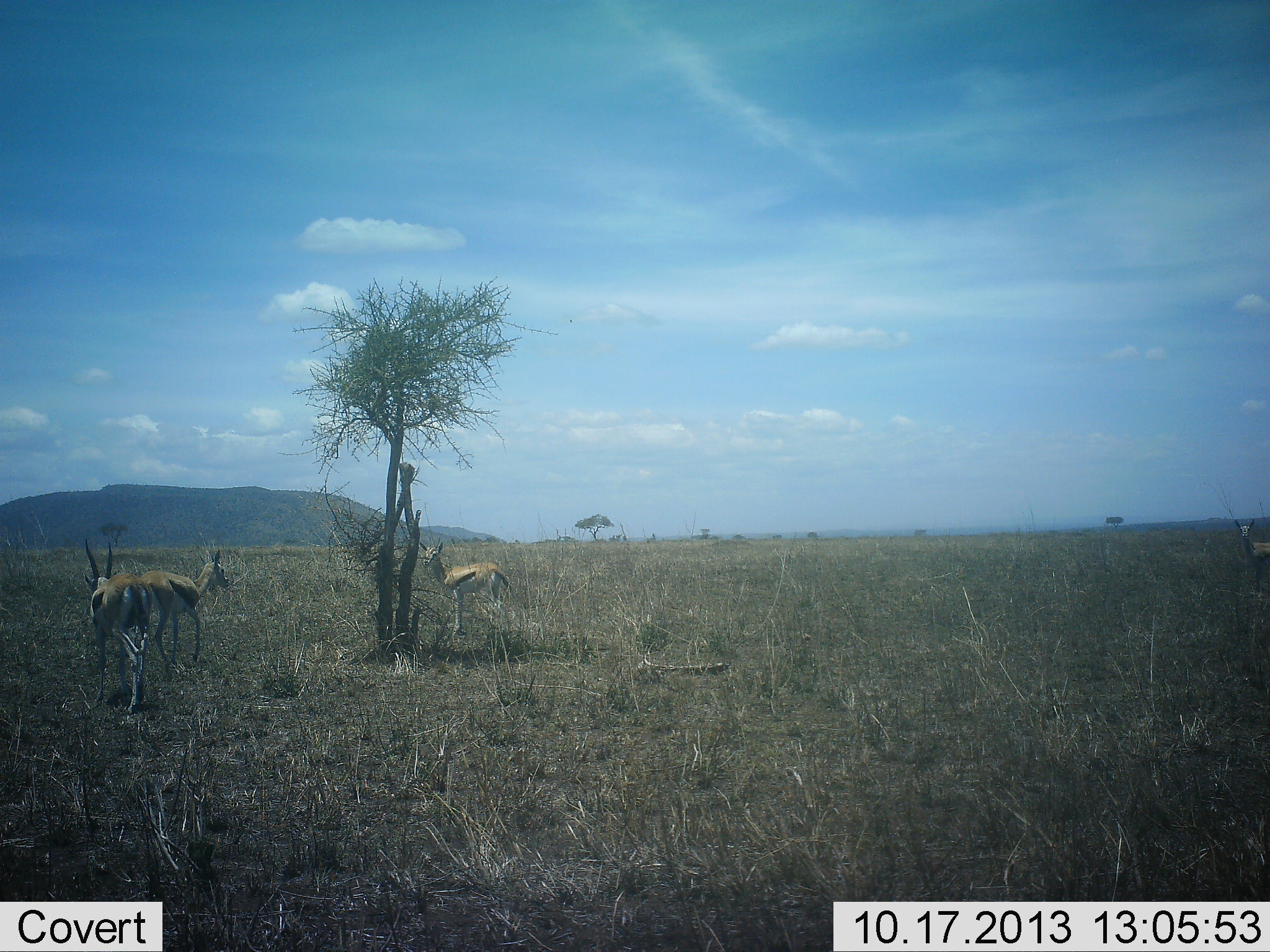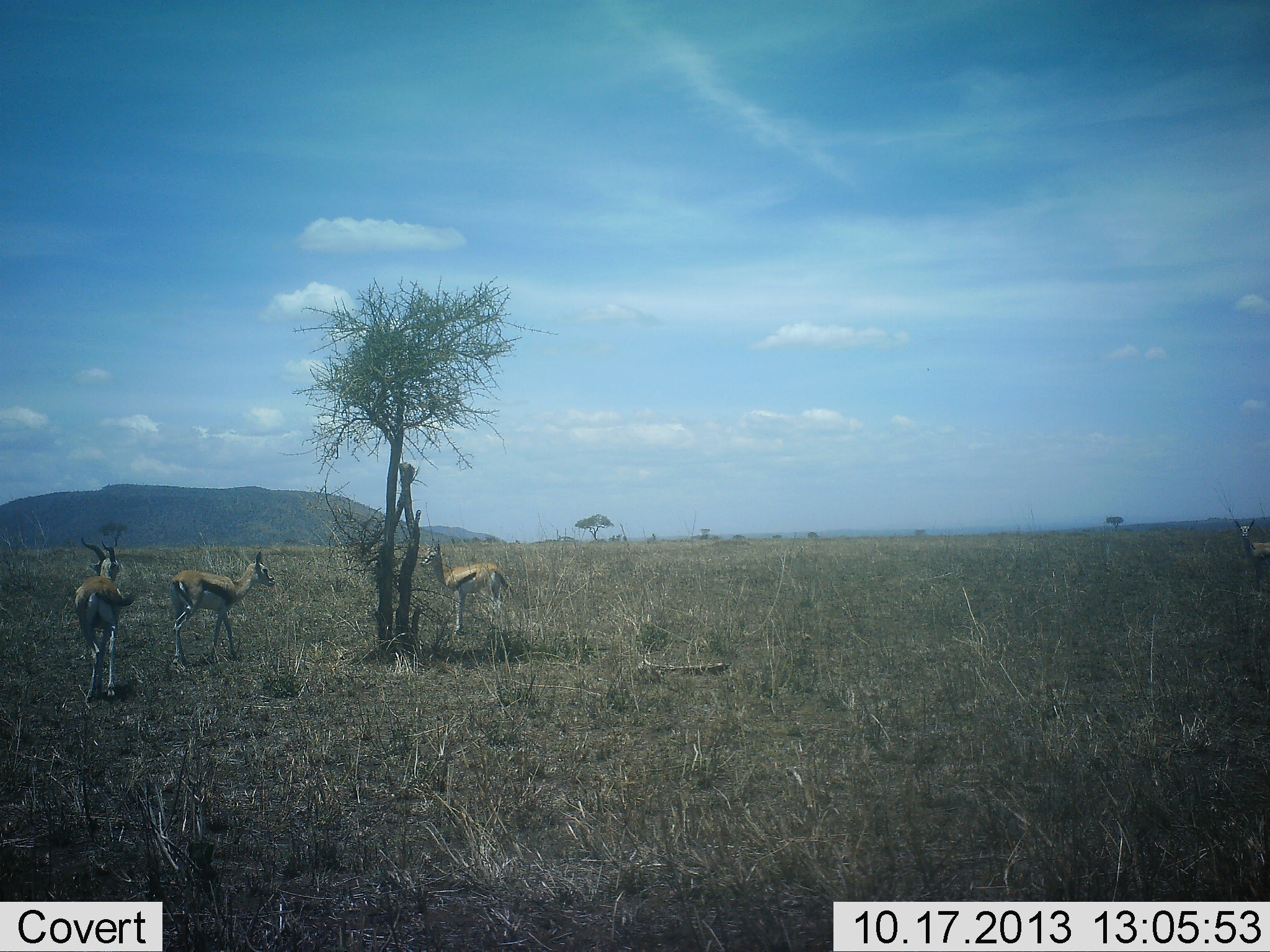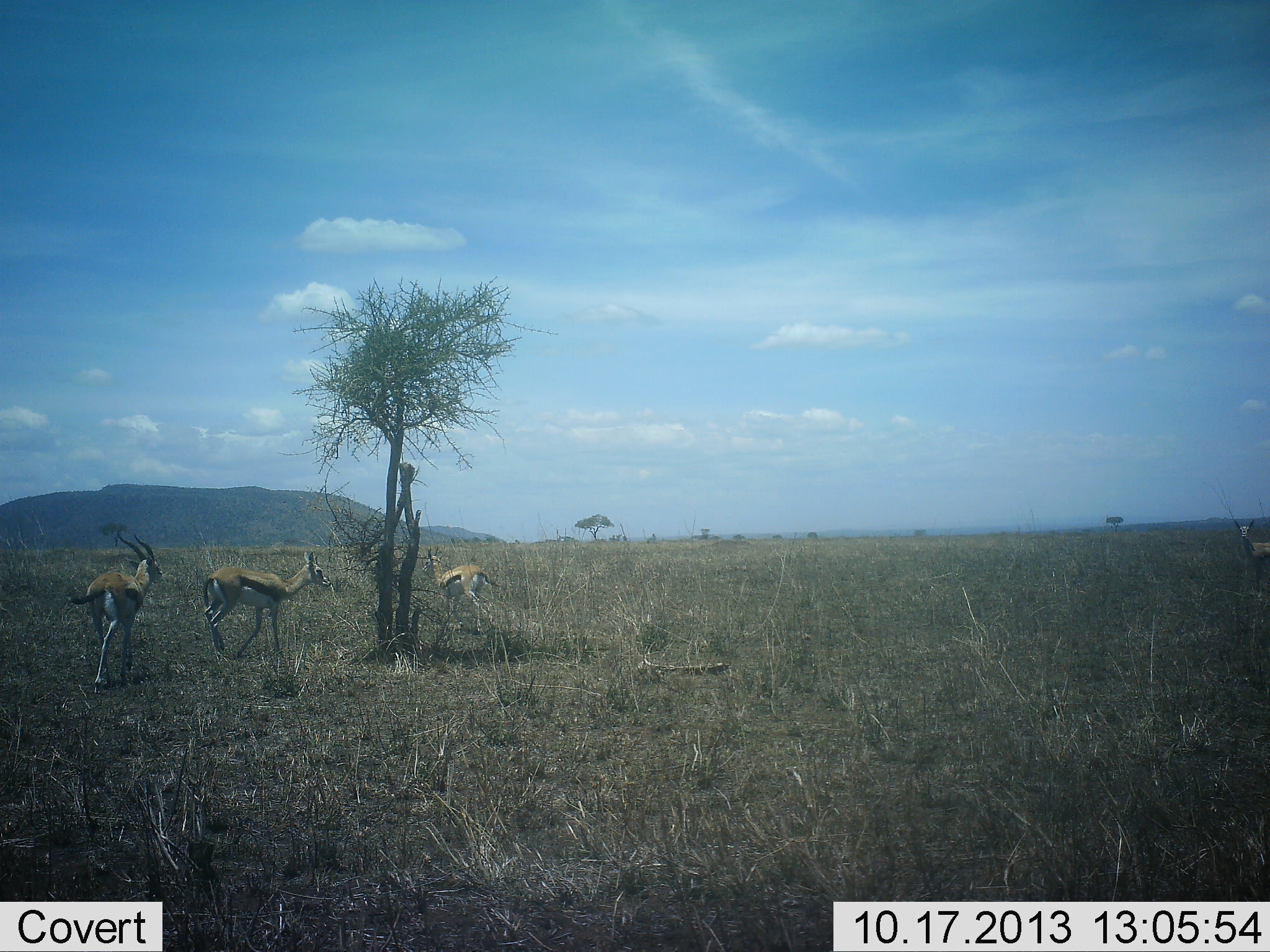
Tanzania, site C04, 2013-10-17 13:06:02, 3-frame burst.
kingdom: Animalia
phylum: Chordata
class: Mammalia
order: Artiodactyla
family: Bovidae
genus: Eudorcas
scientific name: Eudorcas thomsonii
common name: thomson's gazelle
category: gazellethomsons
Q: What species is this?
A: Gazellethomsons (thomson's gazelle) (Eudorcas thomsonii).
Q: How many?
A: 4.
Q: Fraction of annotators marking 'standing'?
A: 91%.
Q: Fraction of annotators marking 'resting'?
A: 0%.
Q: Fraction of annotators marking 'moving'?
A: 73%.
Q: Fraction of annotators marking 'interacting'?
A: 18%.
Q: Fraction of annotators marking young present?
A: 0%.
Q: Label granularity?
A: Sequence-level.